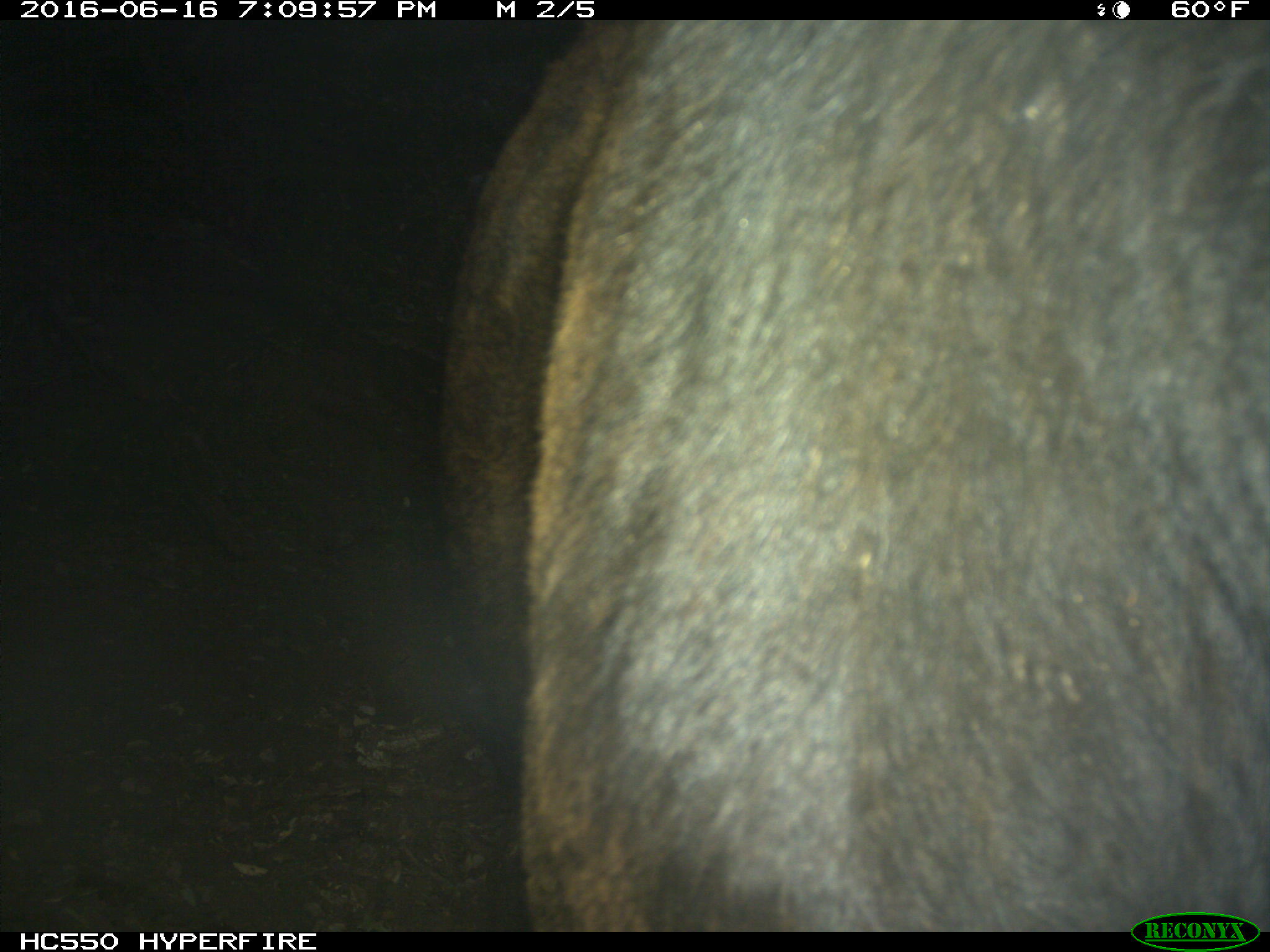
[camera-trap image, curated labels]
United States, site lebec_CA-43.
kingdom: Animalia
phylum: Chordata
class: Mammalia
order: Artiodactyla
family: Bovidae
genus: Bos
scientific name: Bos taurus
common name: domestic cow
Bos taurus (domestic cow).